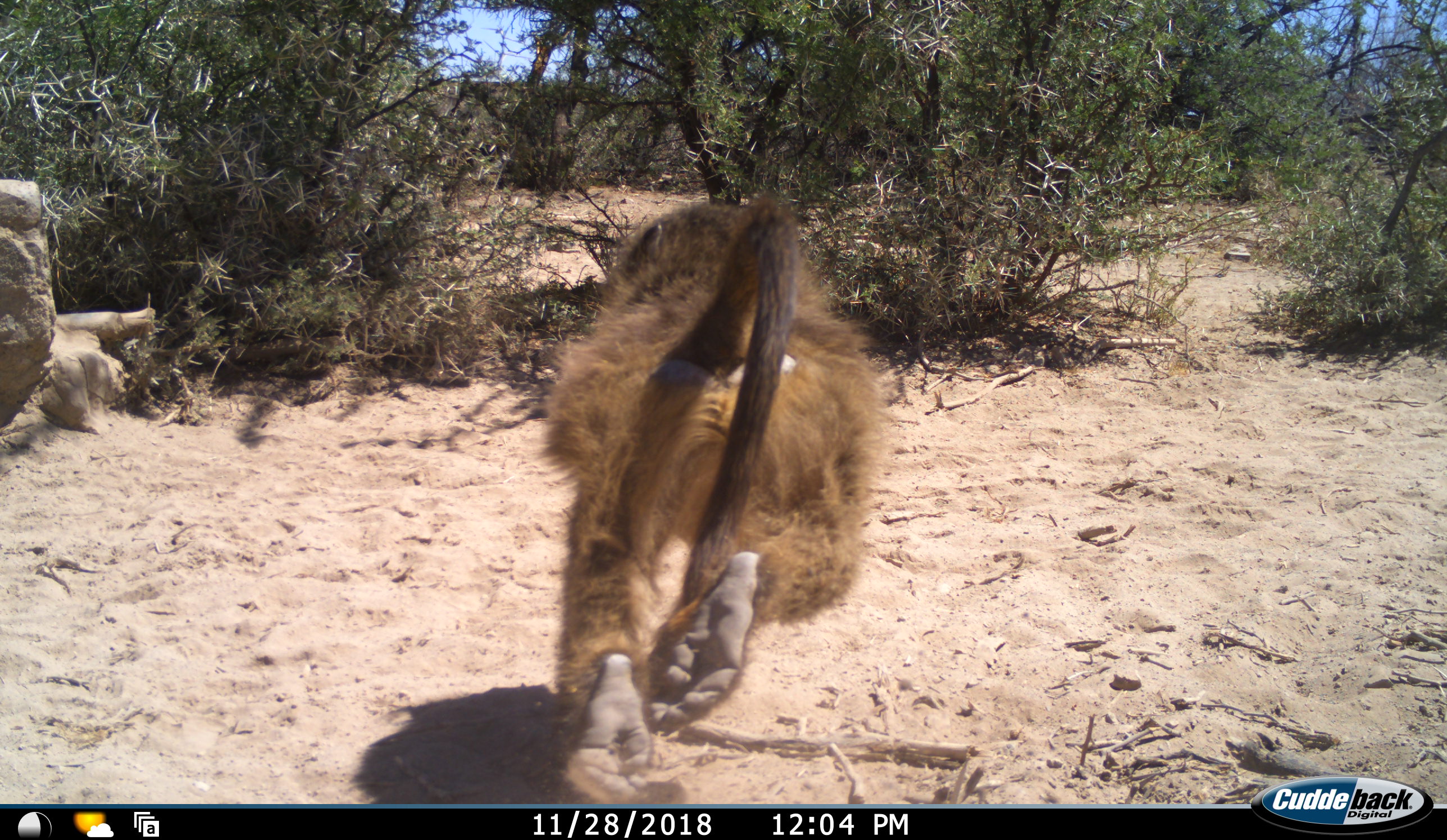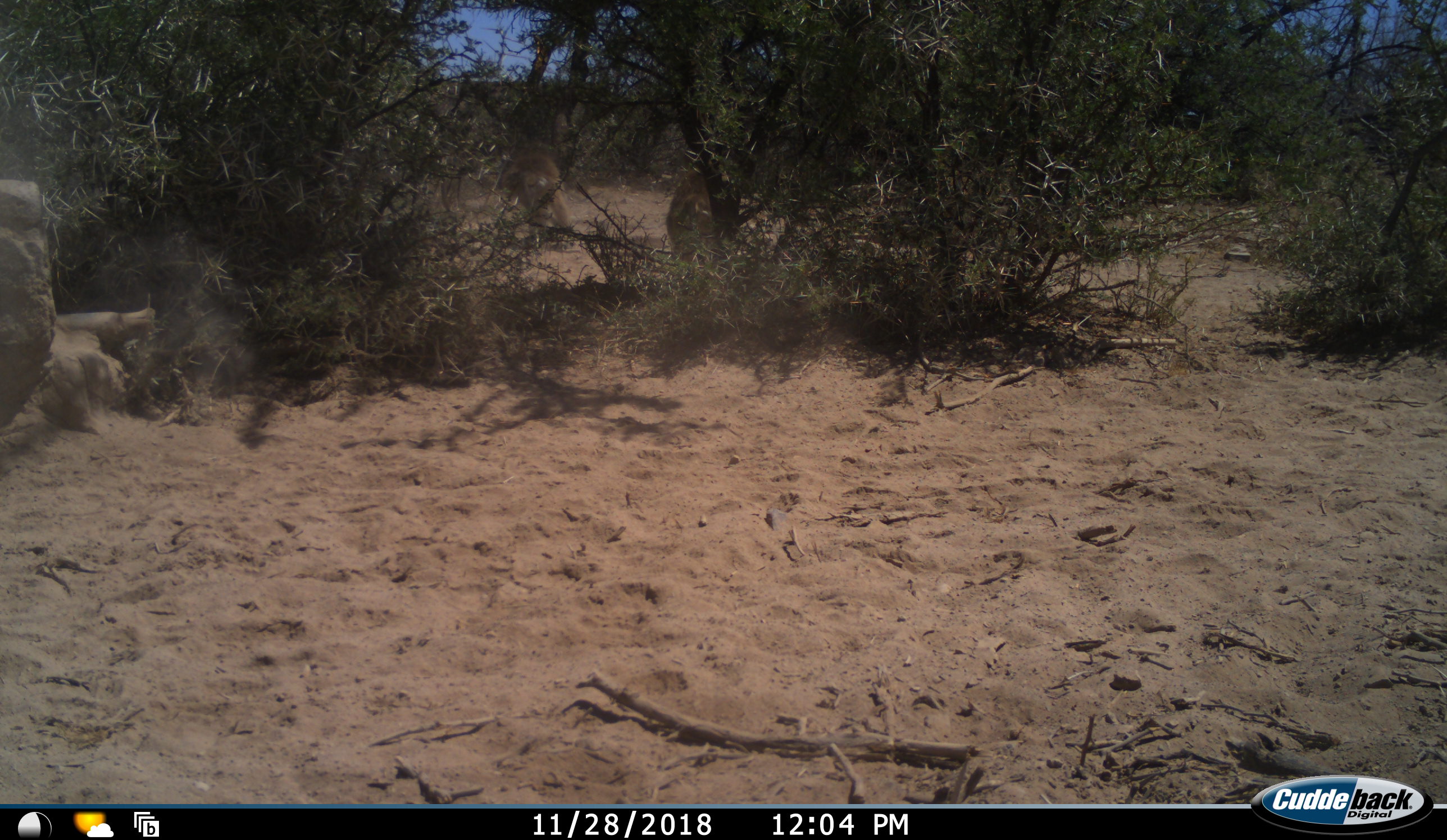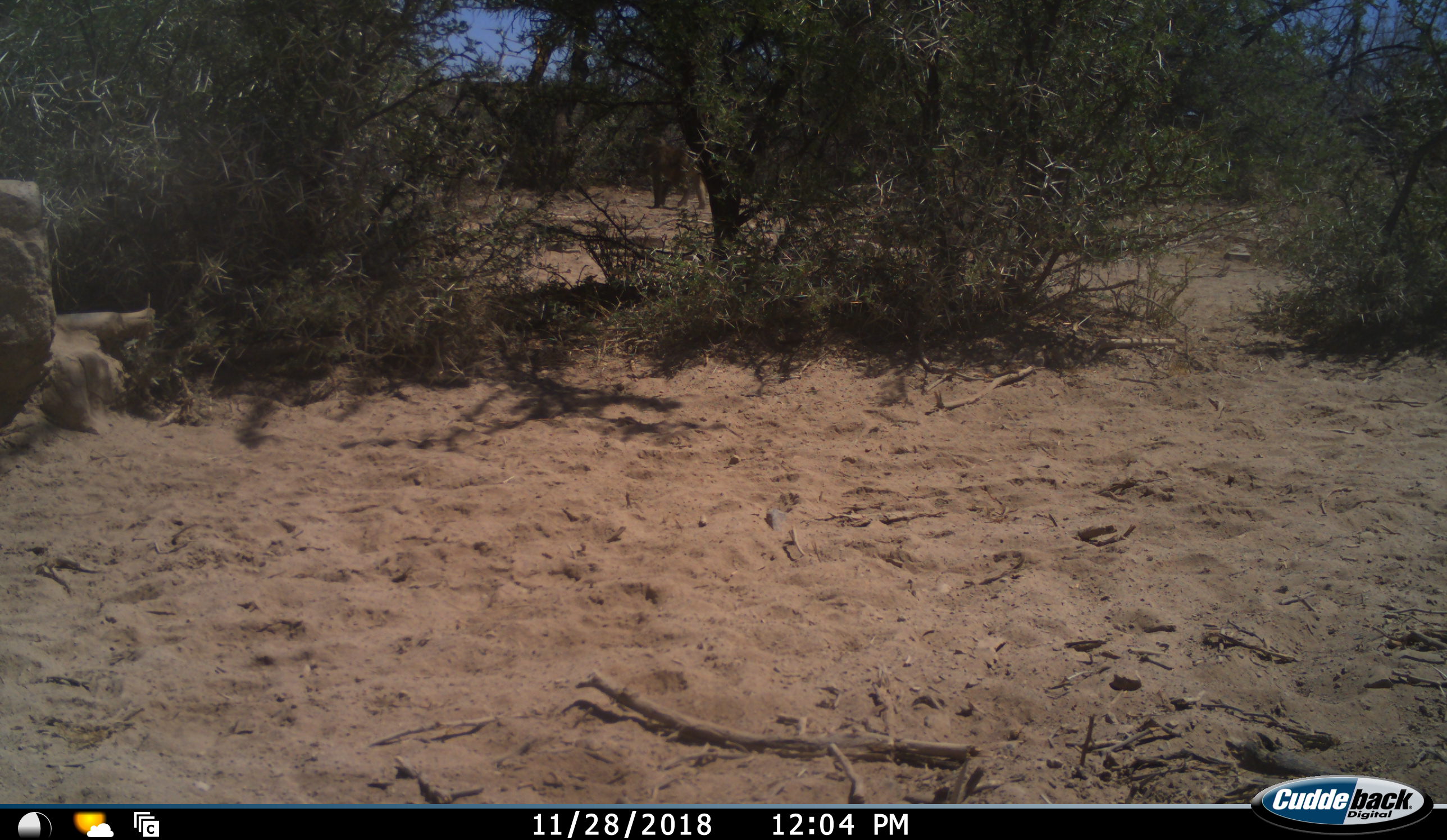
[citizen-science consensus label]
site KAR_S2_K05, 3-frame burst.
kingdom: Animalia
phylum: Chordata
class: Mammalia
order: Primates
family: Cercopithecidae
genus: Papio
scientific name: Papio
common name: baboon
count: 2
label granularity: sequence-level